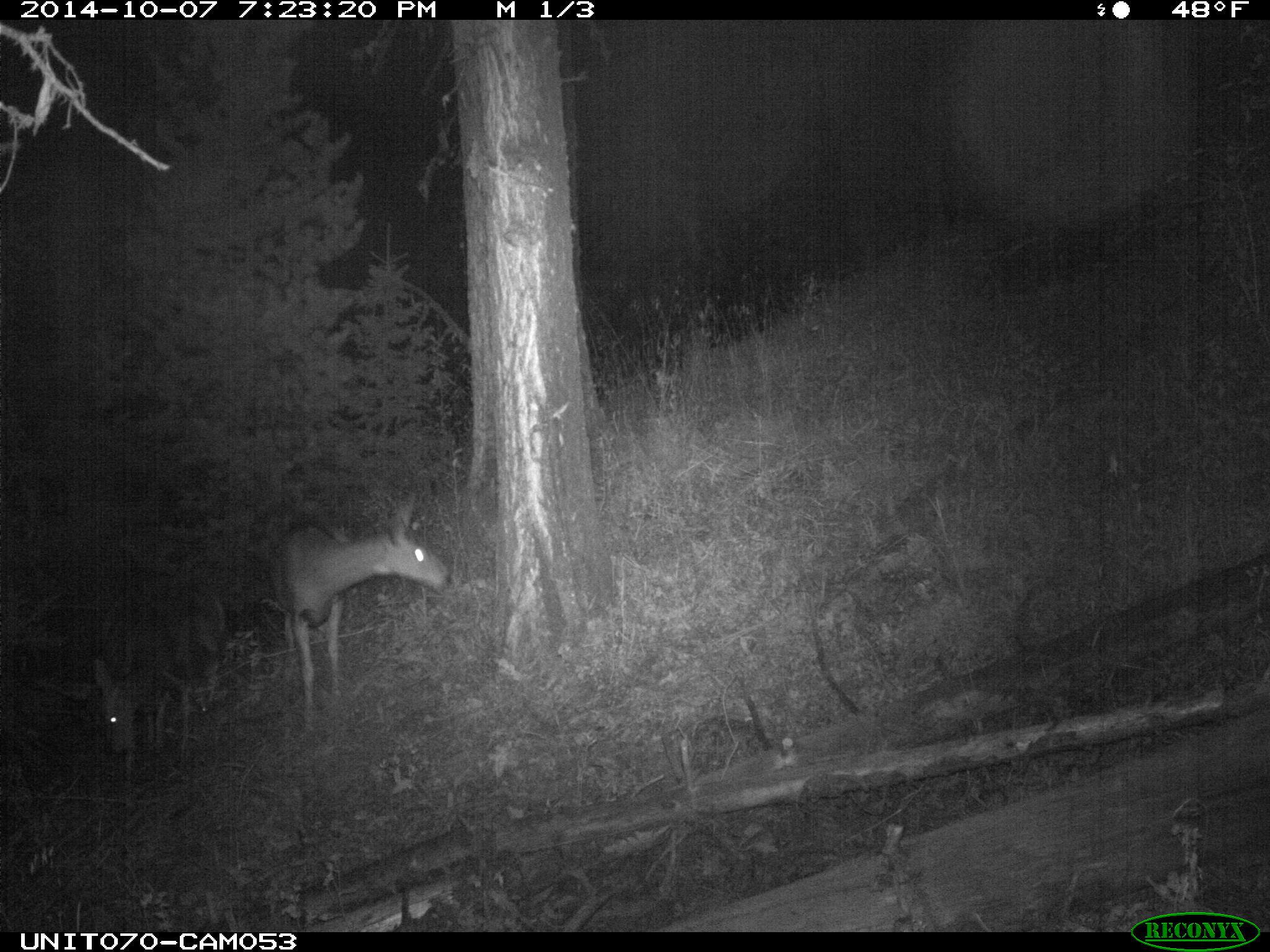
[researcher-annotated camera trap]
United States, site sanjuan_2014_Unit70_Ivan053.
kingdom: Animalia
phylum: Chordata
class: Mammalia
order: Artiodactyla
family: Cervidae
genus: Odocoileus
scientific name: Odocoileus hemionus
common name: mule deer